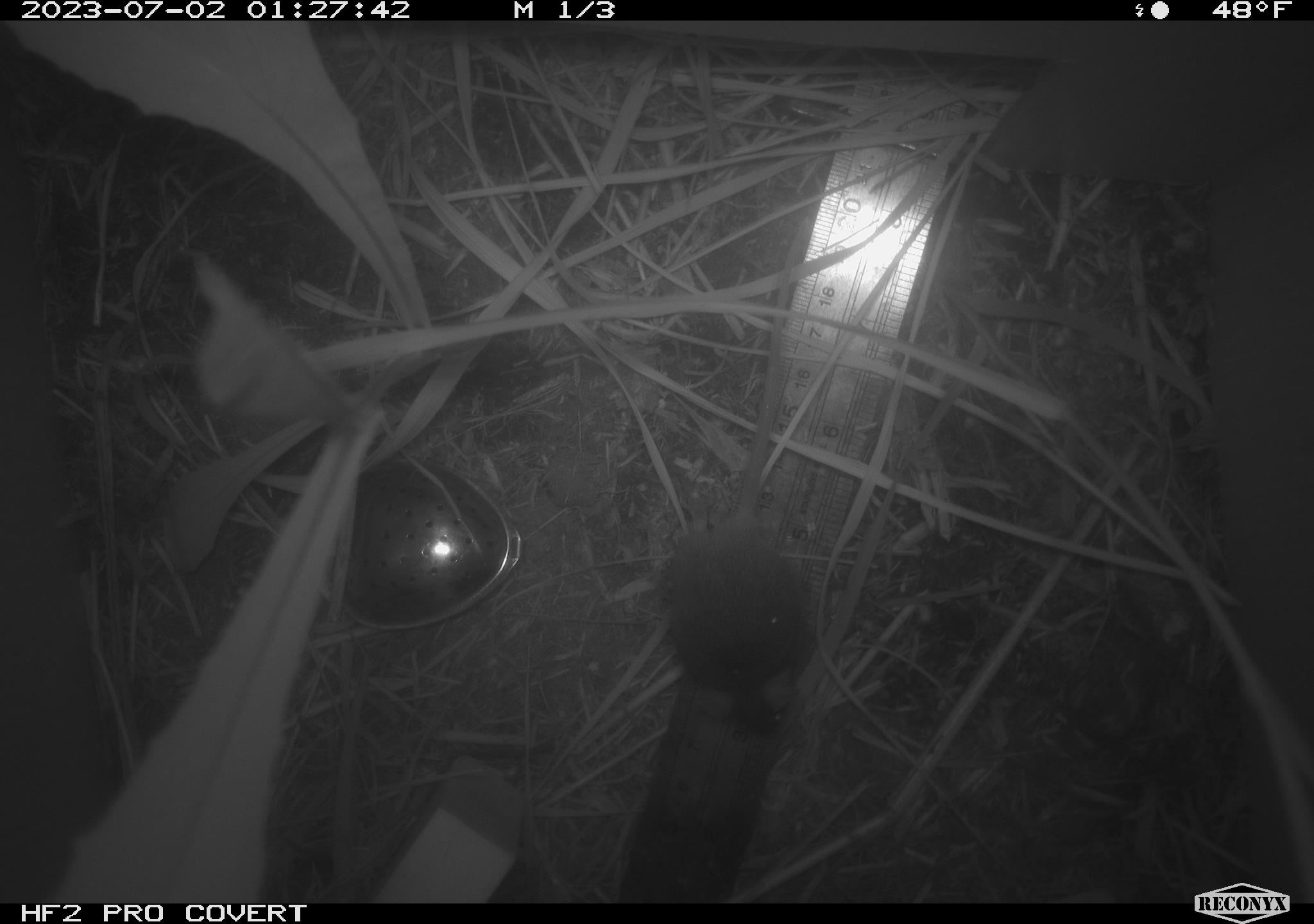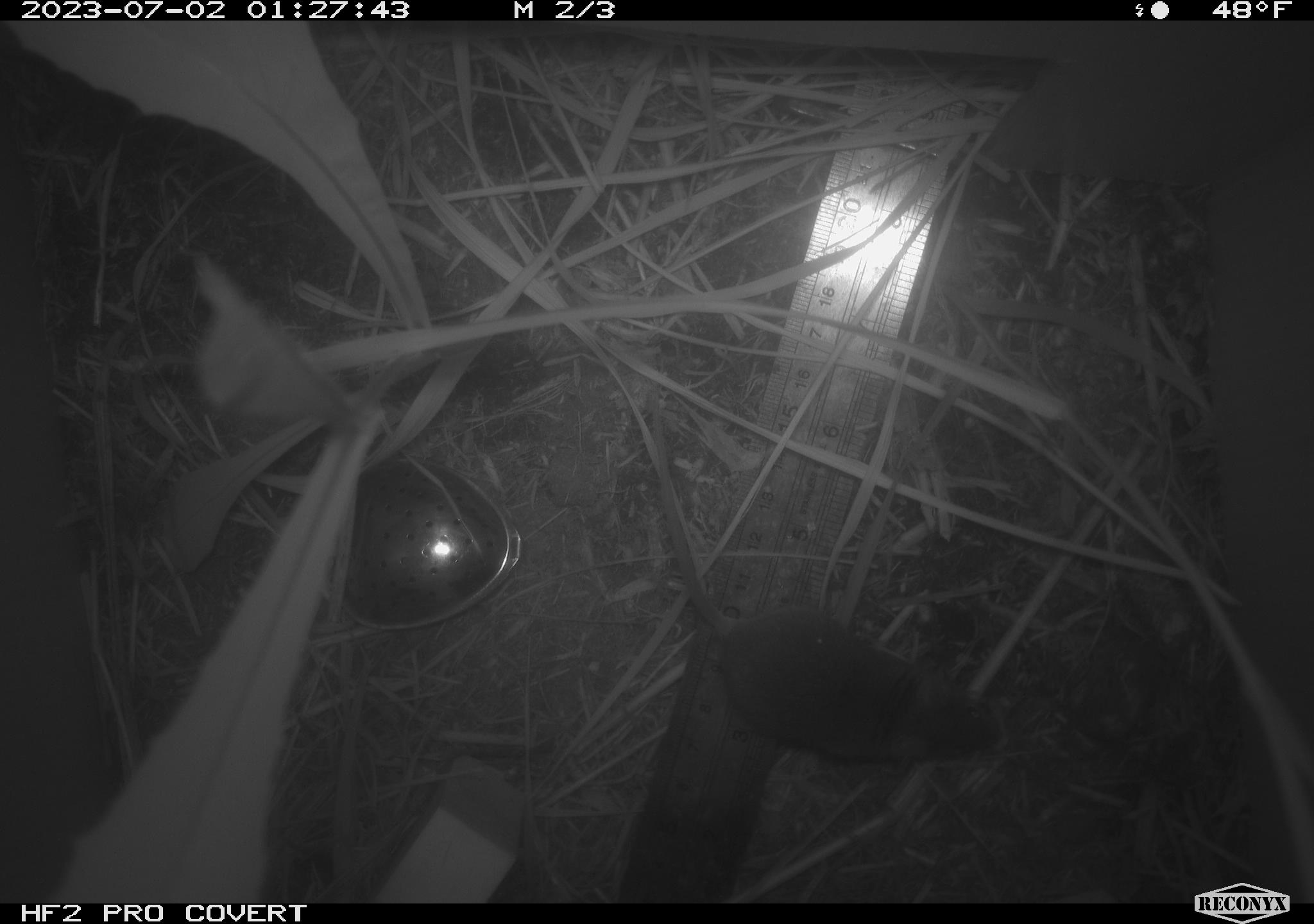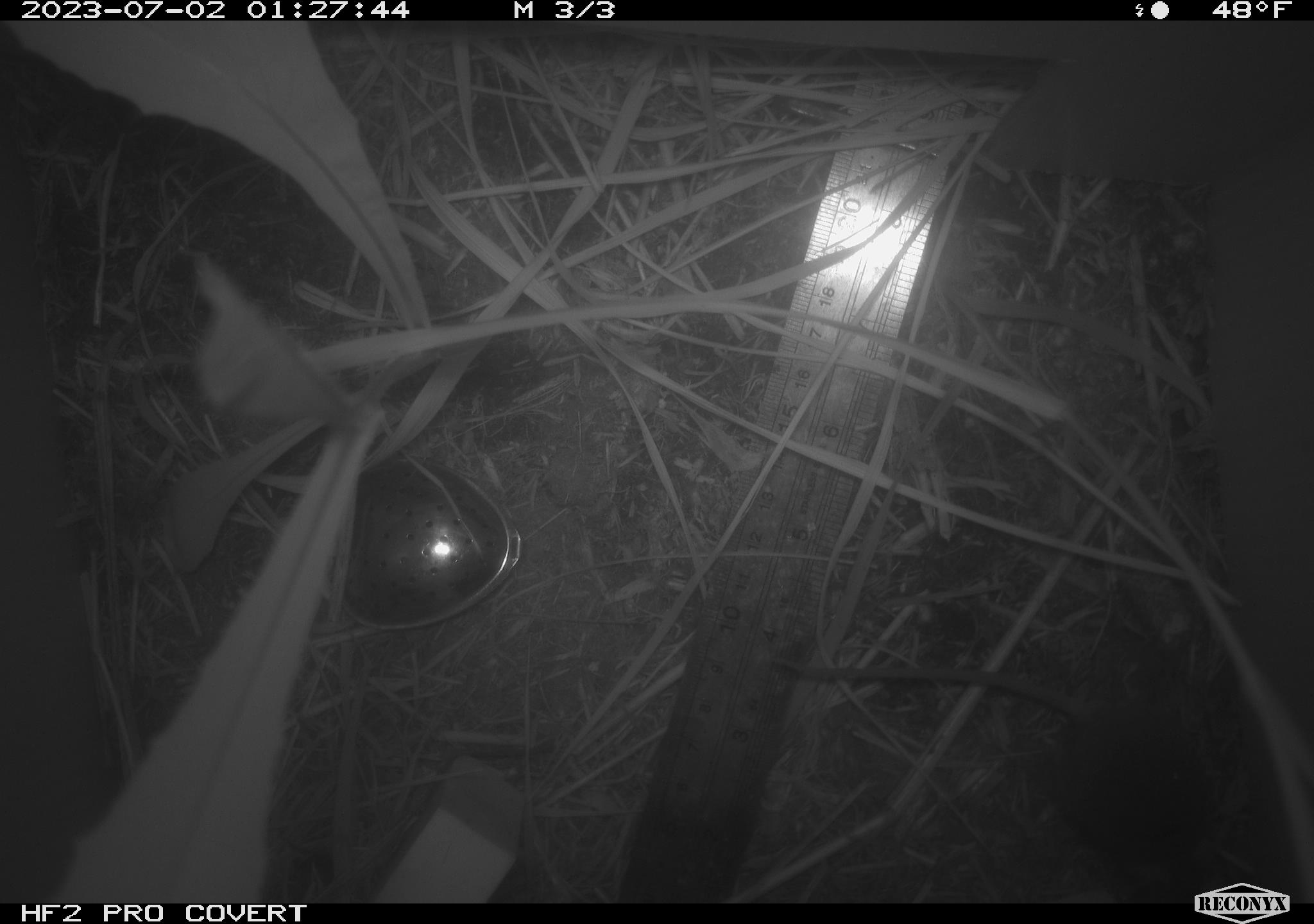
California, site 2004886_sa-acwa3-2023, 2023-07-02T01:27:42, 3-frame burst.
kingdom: Animalia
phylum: Chordata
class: Mammalia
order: Rodentia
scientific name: Rodentia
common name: mouse species